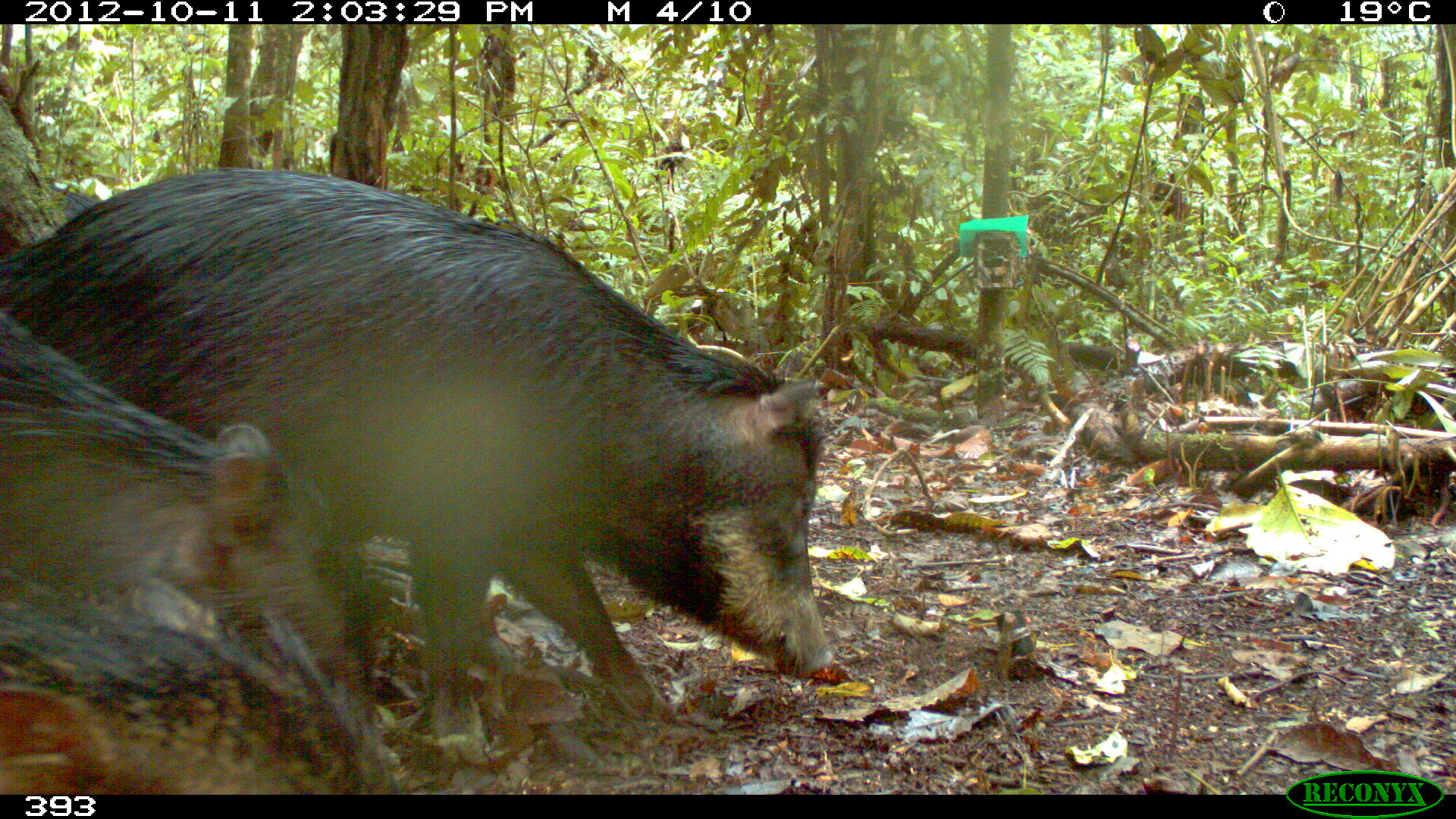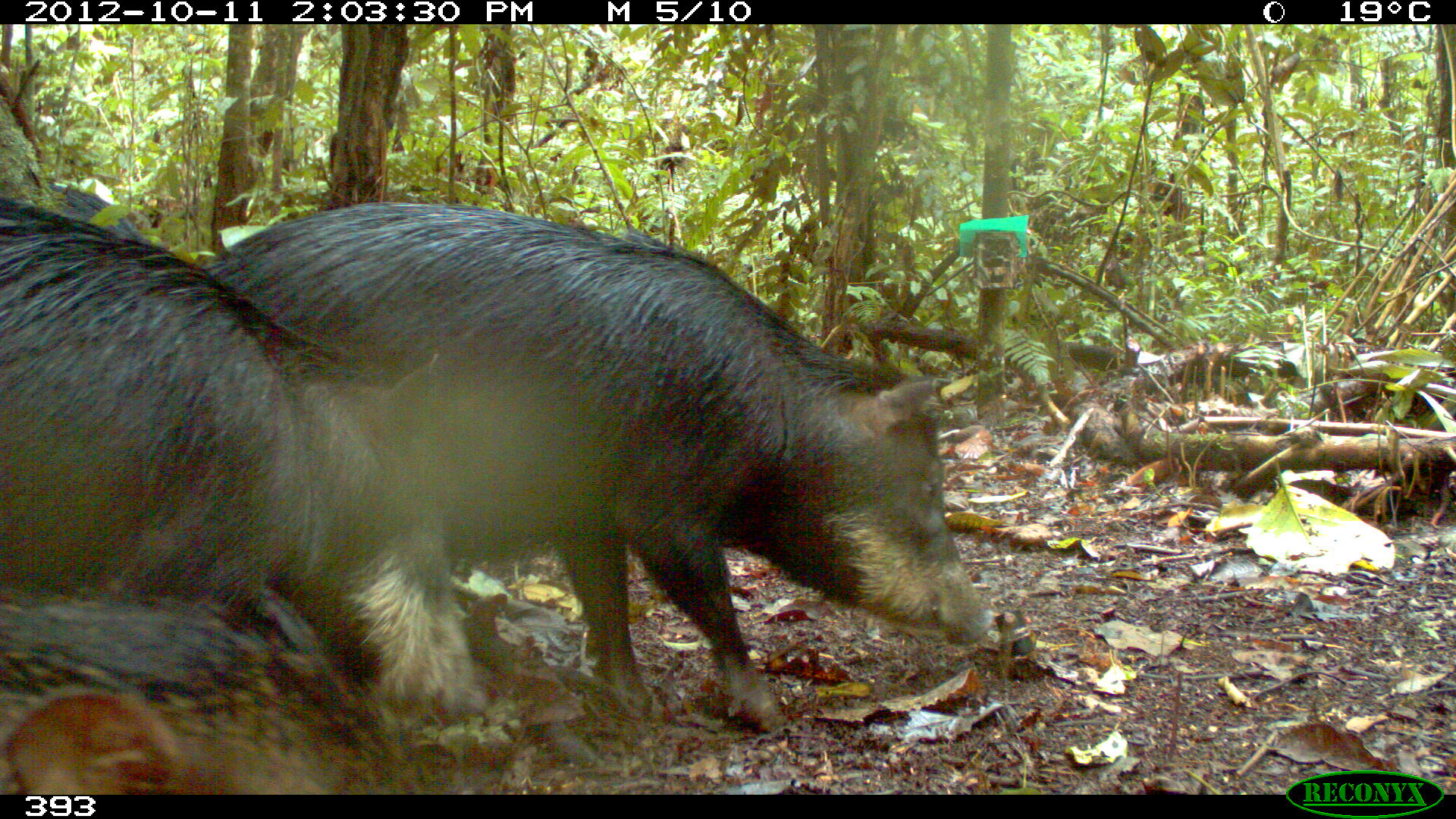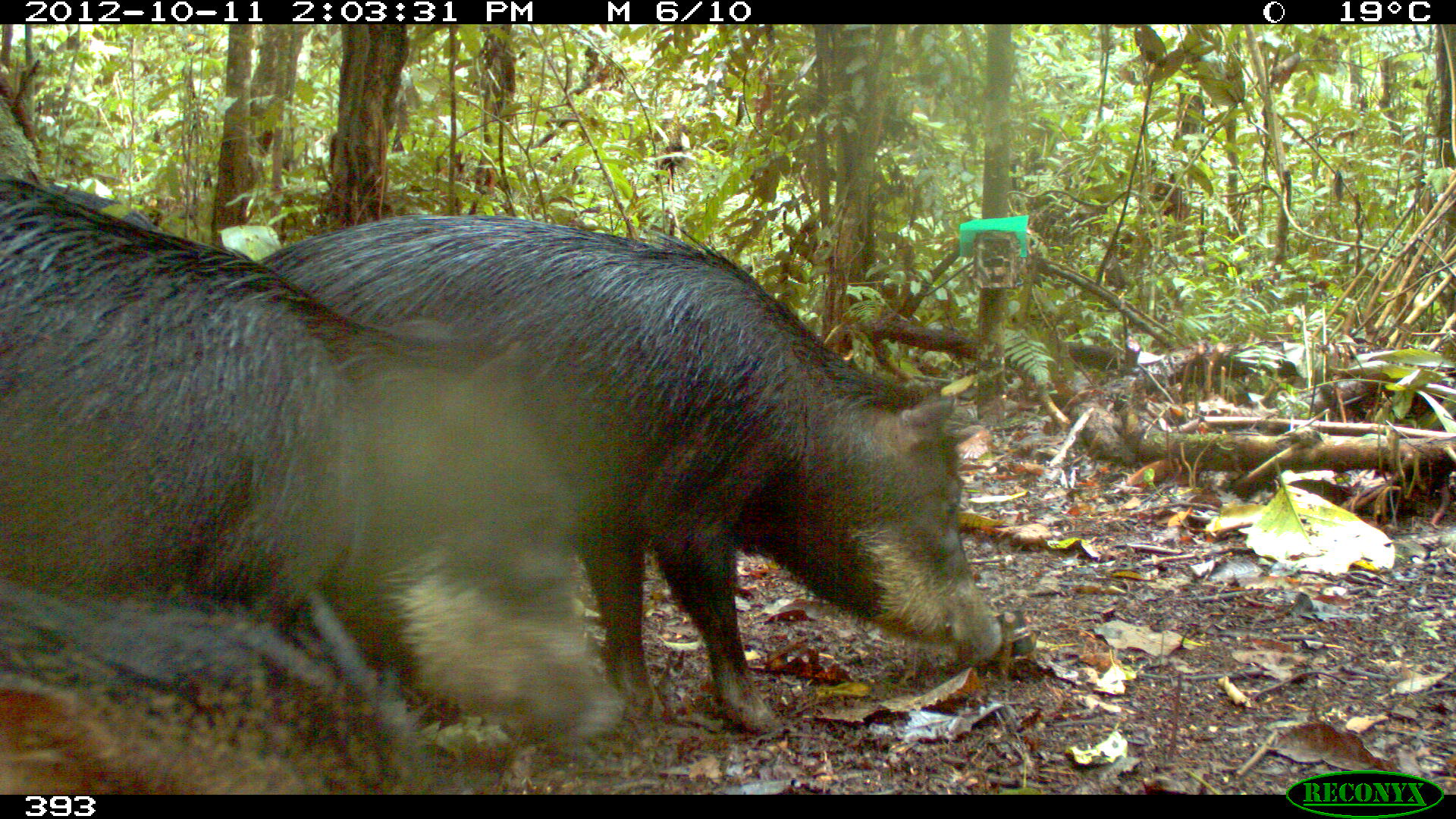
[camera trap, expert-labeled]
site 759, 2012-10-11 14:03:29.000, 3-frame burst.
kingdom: Animalia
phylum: Chordata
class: Mammalia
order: Artiodactyla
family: Tayassuidae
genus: Tayassu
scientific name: Tayassu pecari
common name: white-lipped peccary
Tayassu pecari (white-lipped peccary).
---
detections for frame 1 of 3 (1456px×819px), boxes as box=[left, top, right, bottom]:
tayassu pecari: box=[0, 166, 835, 744]; box=[1, 304, 381, 748]; box=[0, 574, 403, 793]; box=[50, 182, 97, 219]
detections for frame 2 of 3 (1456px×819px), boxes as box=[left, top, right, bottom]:
tayassu pecari: box=[202, 199, 993, 732]; box=[1, 197, 486, 711]; box=[0, 587, 462, 790]; box=[50, 182, 152, 242]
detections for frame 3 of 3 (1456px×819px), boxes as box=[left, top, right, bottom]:
tayassu pecari: box=[247, 213, 1001, 732]; box=[0, 171, 627, 741]; box=[0, 586, 464, 794]; box=[50, 182, 157, 231]